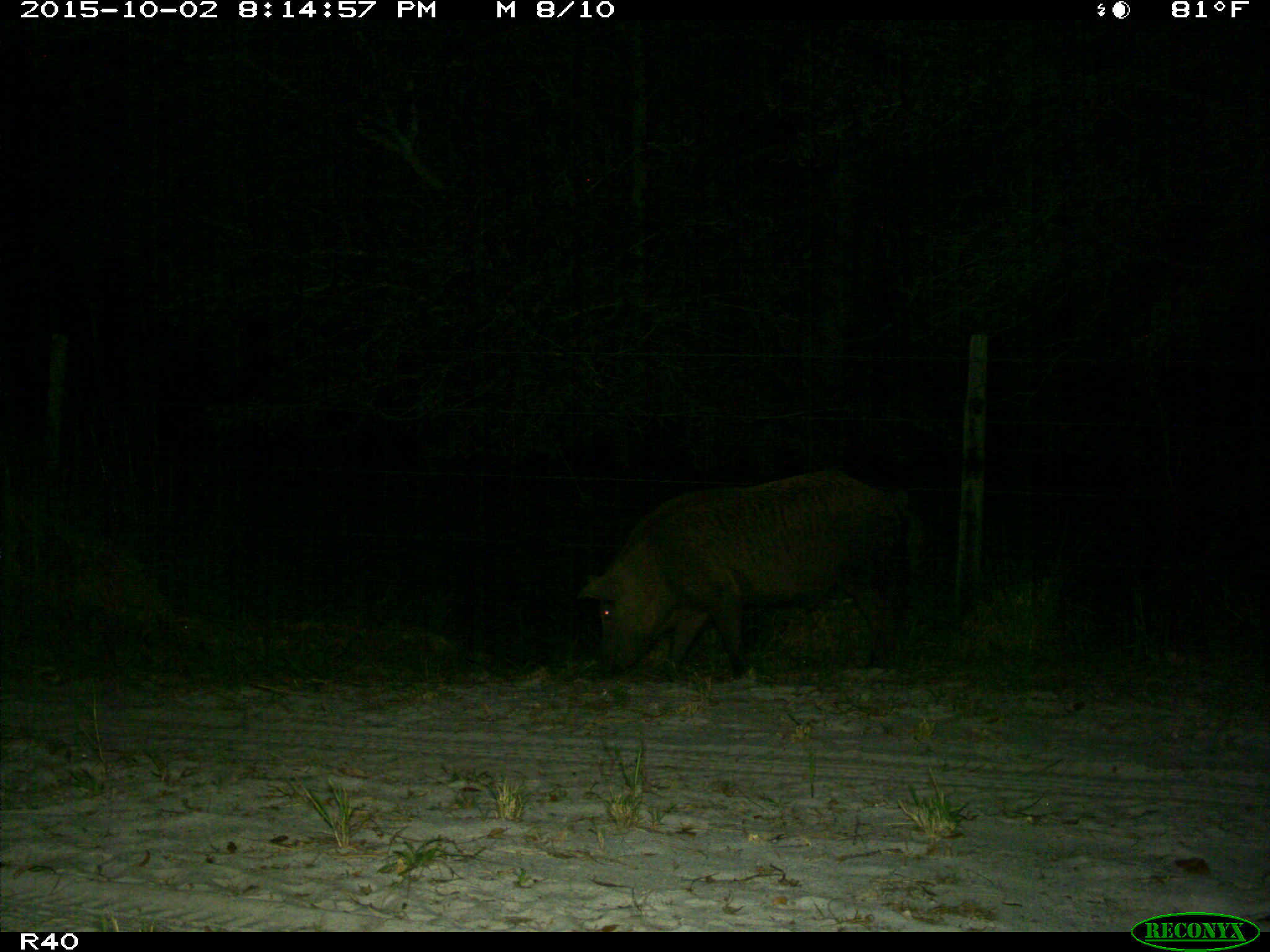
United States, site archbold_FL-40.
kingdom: Animalia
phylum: Chordata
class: Mammalia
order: Artiodactyla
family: Suidae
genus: Sus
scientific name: Sus scrofa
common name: wild boar